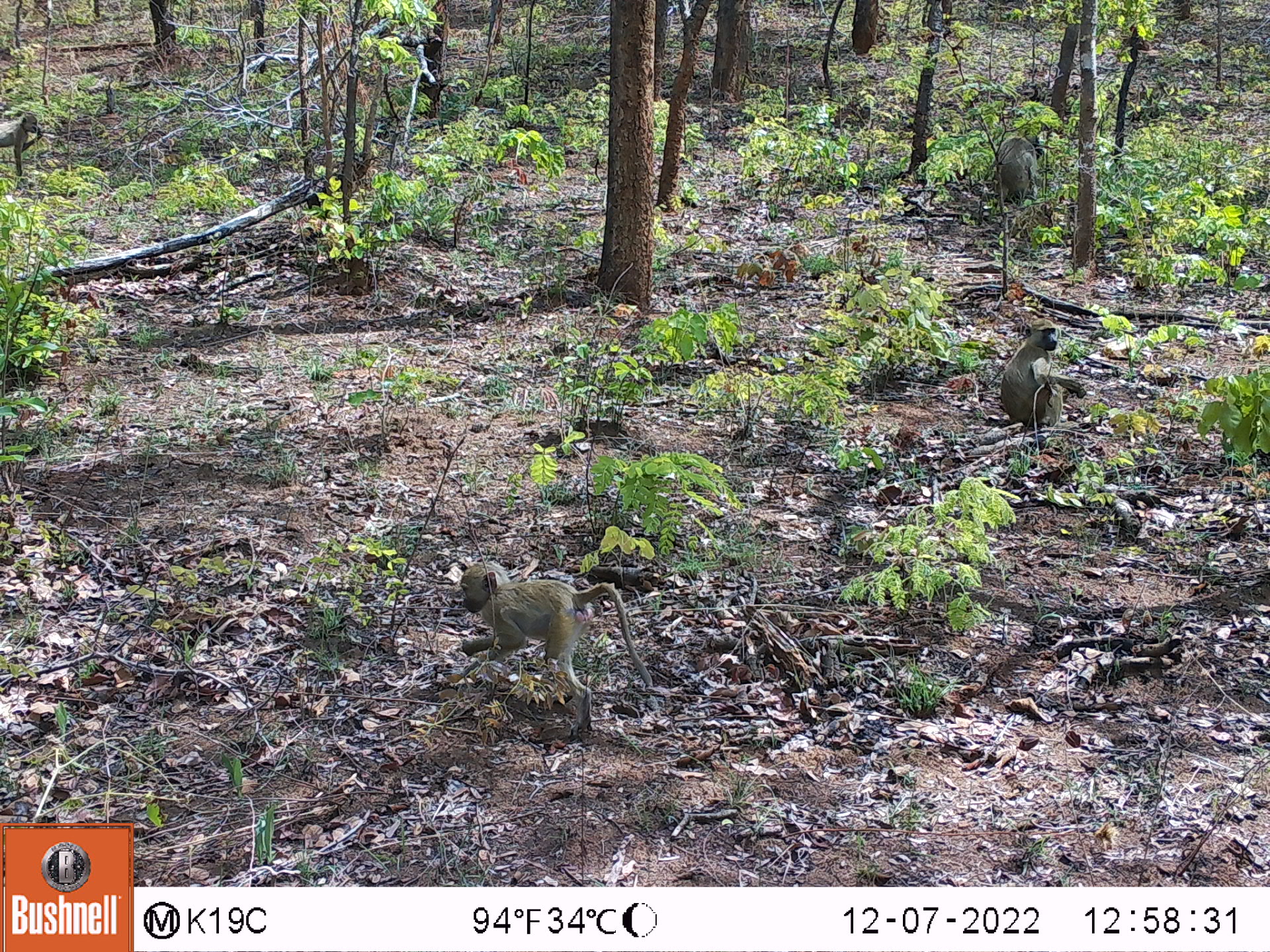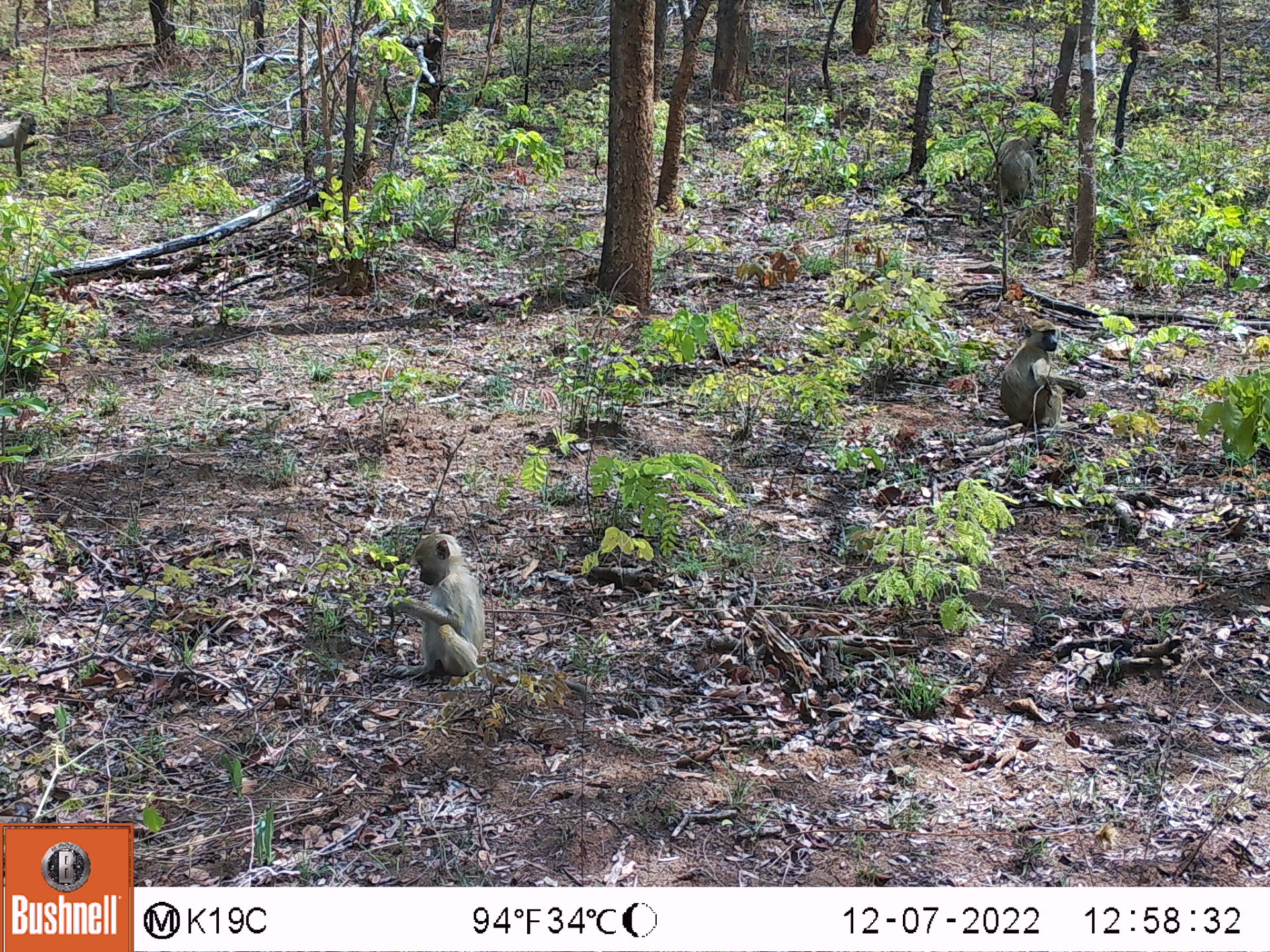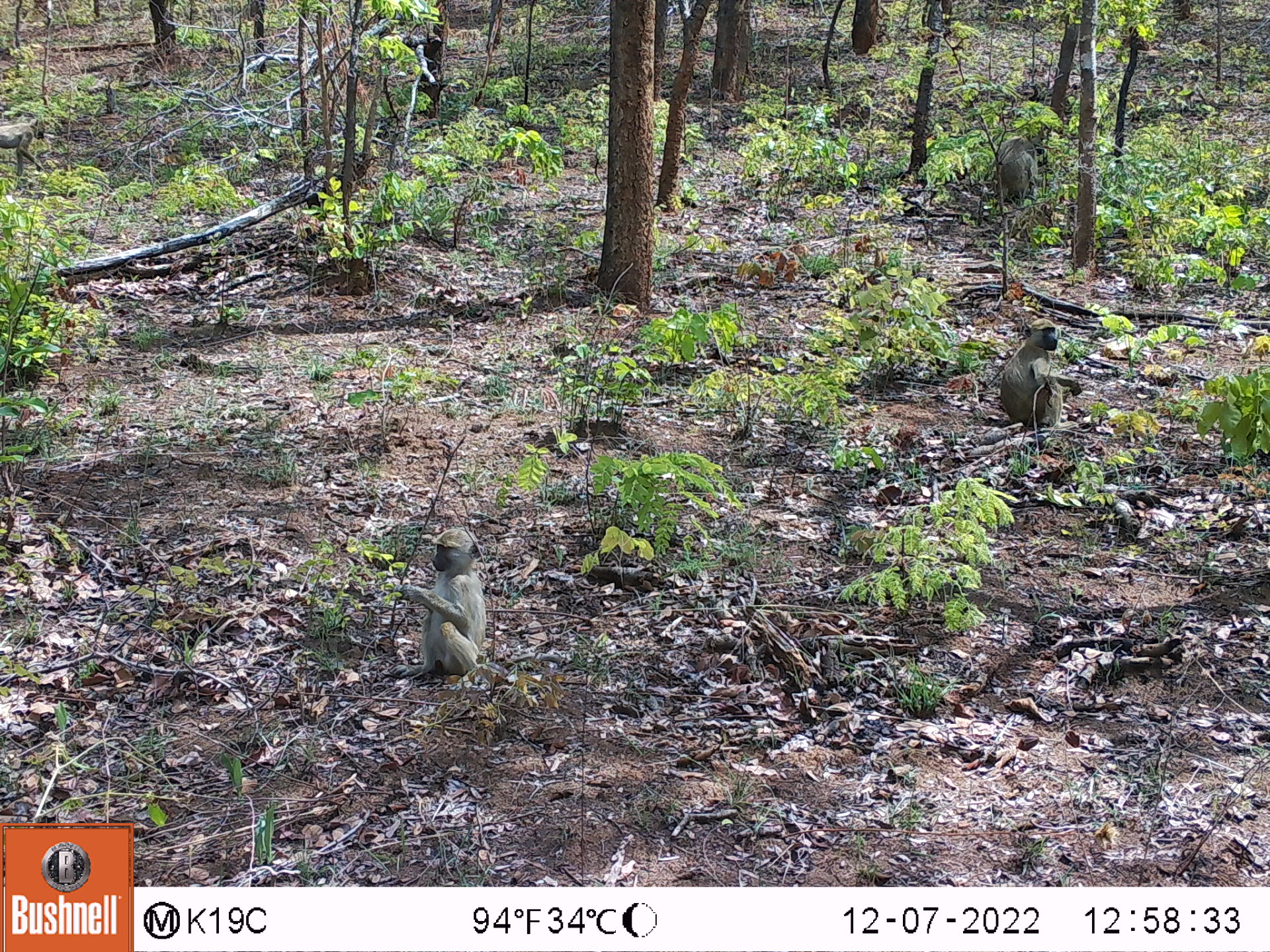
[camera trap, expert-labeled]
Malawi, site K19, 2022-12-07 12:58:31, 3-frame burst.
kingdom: Animalia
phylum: Chordata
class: Mammalia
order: Primates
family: Cercopithecidae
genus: Papio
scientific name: Papio cynocephalus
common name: yellow baboon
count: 4